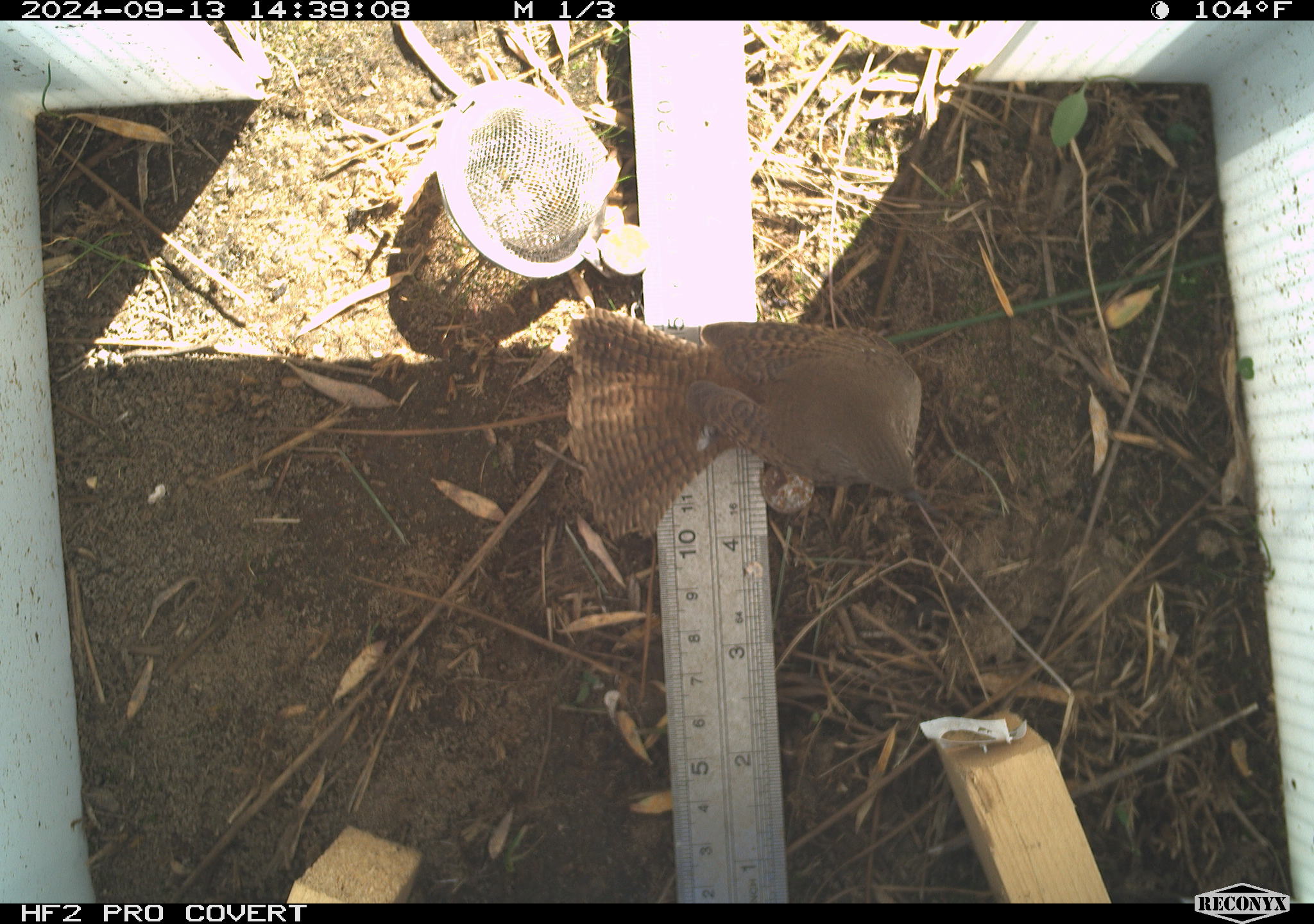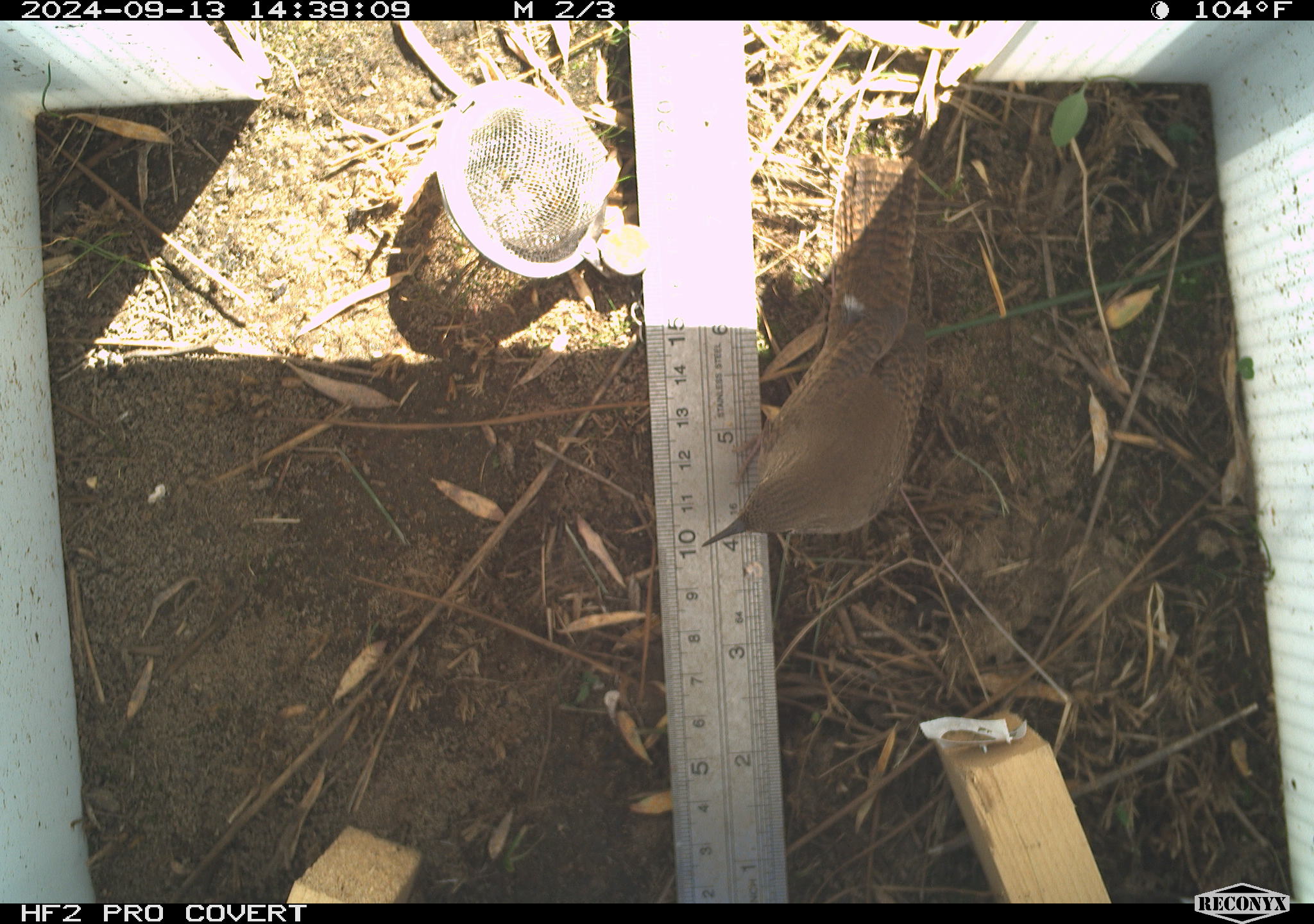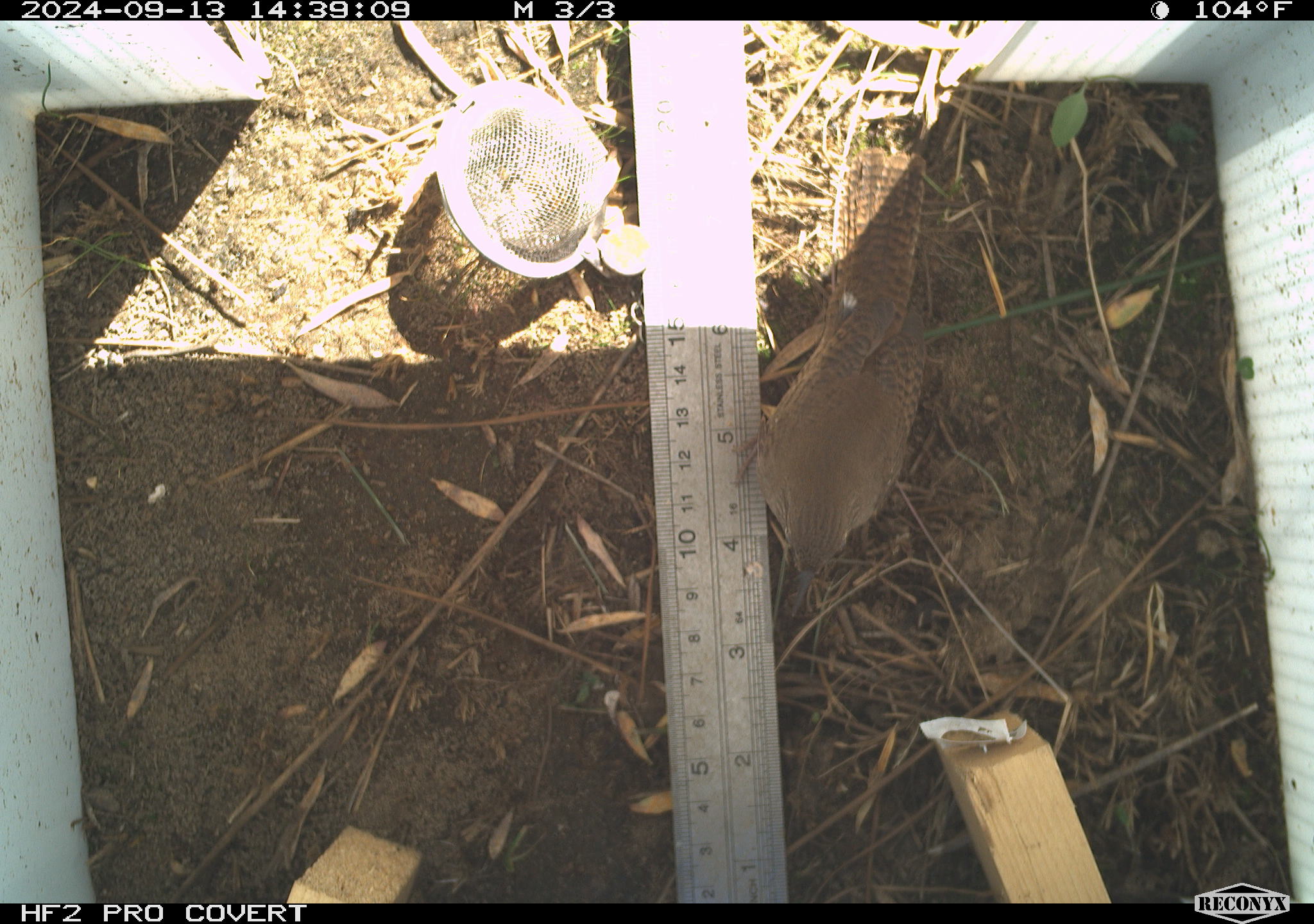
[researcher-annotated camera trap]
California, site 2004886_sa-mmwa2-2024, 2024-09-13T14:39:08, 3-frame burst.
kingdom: Animalia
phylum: Chordata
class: Aves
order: Passeriformes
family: Troglodytidae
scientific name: Troglodytidae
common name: wren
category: troglodytidae family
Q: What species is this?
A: Troglodytidae family (wren) (Troglodytidae).